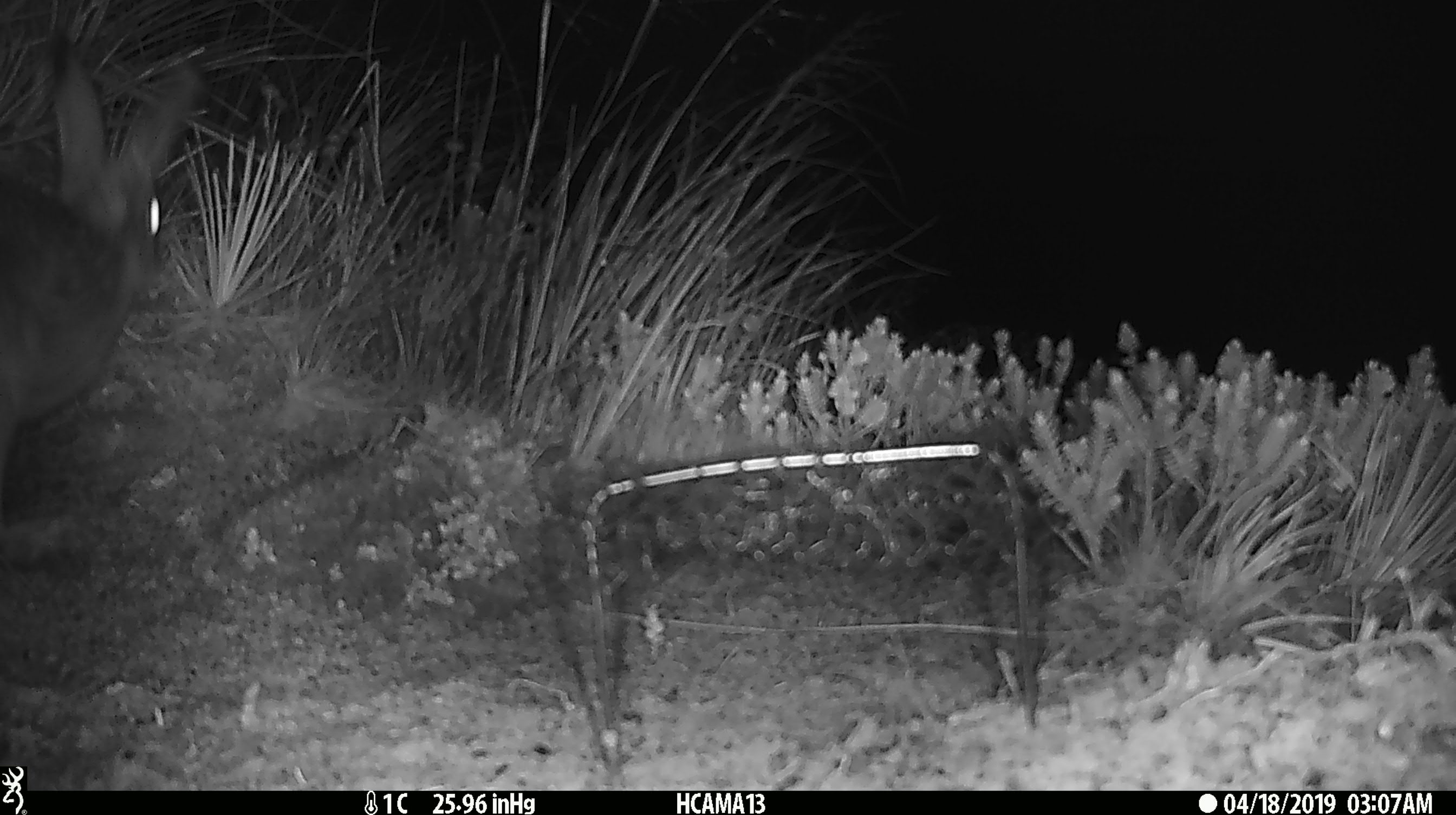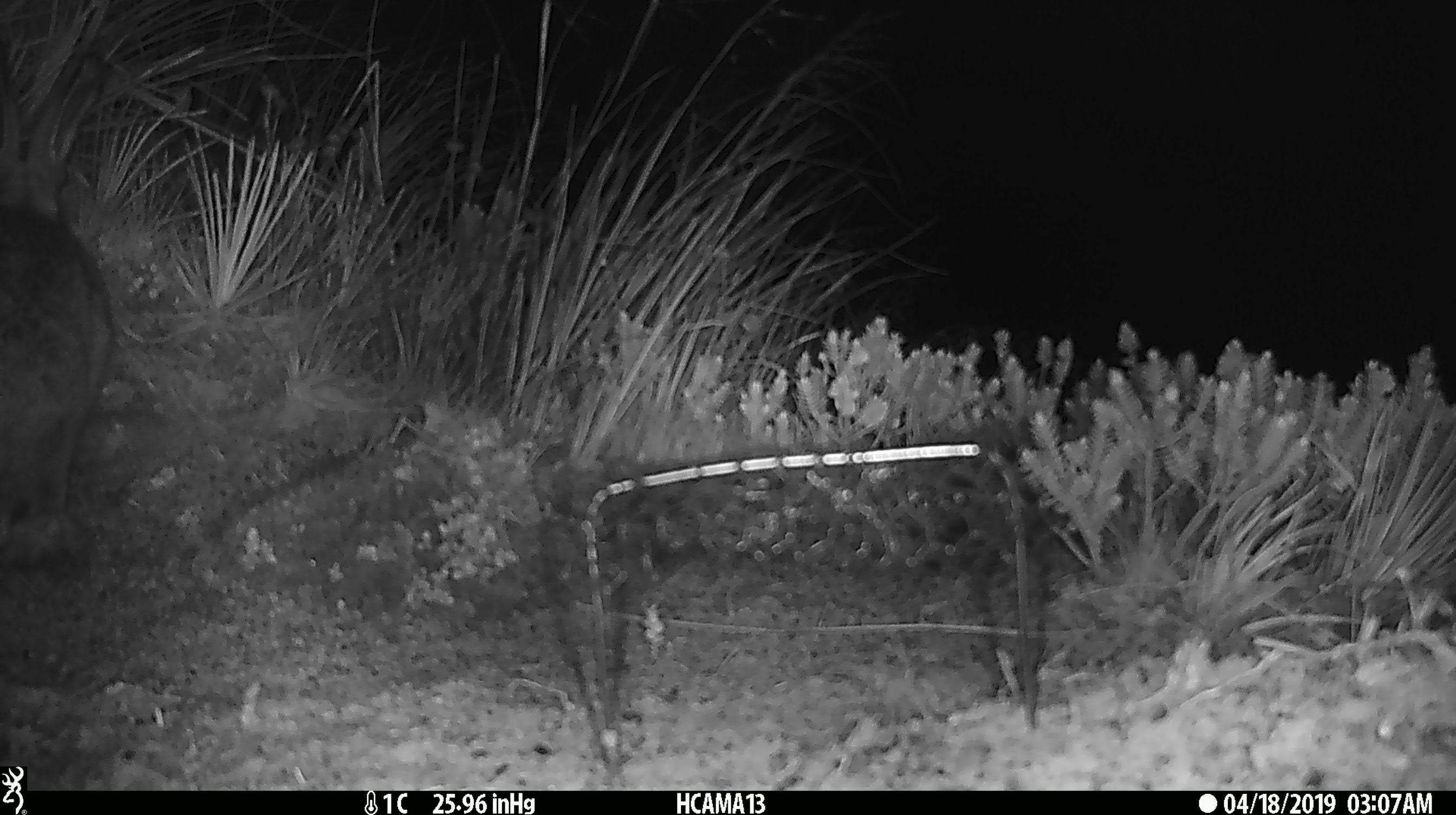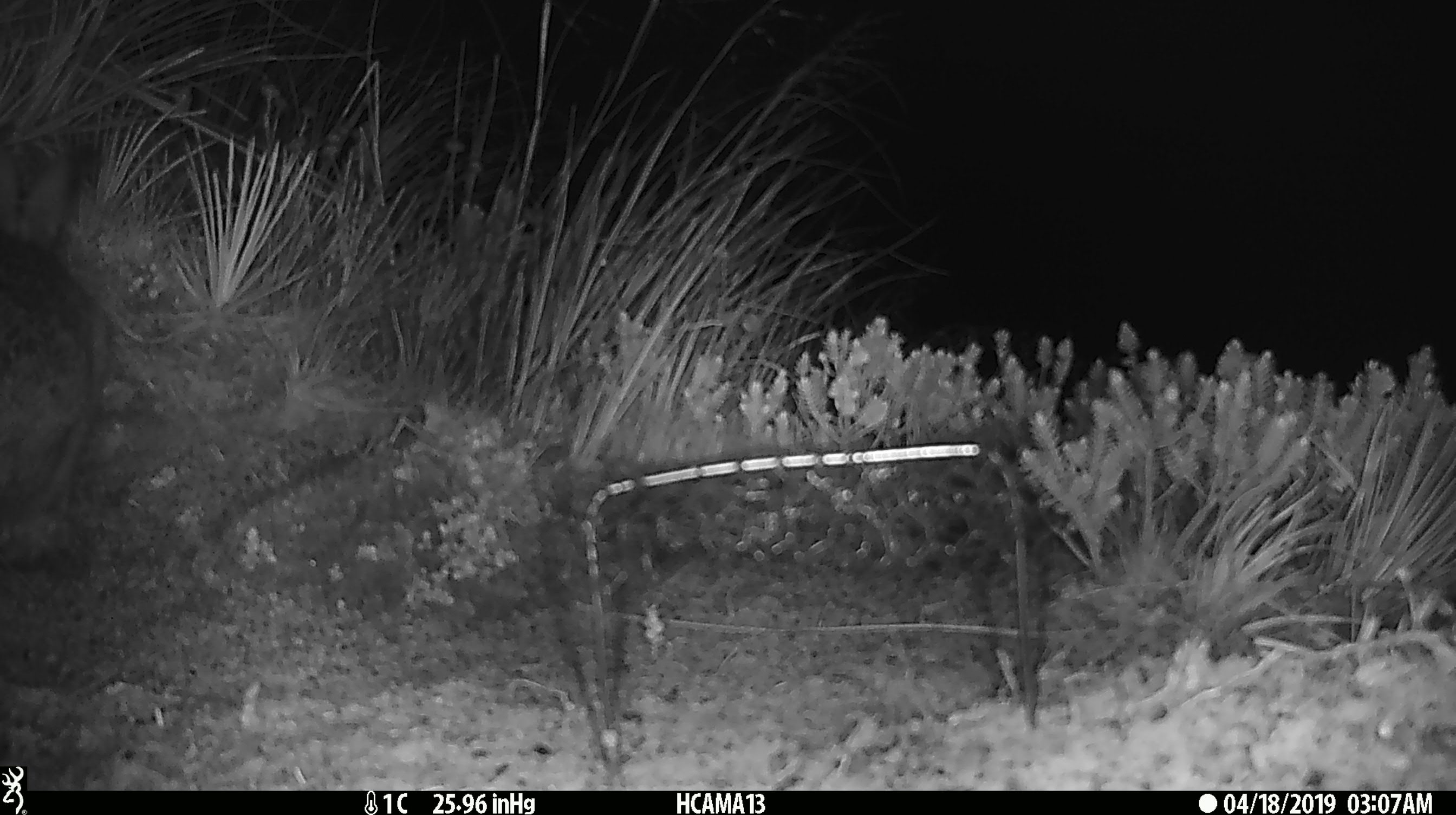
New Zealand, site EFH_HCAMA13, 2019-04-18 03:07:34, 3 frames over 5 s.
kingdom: Animalia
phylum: Chordata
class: Mammalia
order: Lagomorpha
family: Leporidae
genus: Lepus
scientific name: Lepus europaeus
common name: brown hare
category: hare